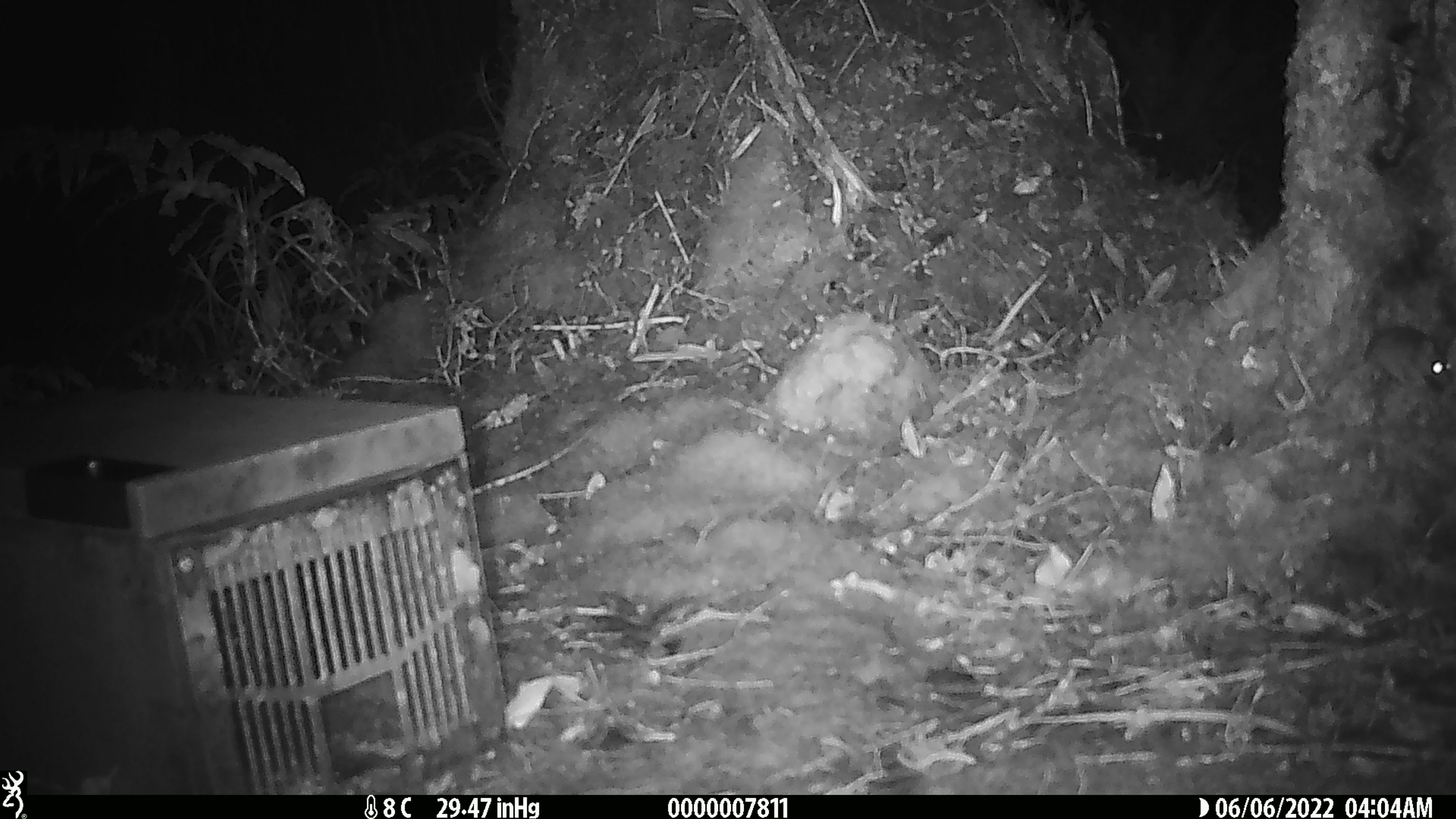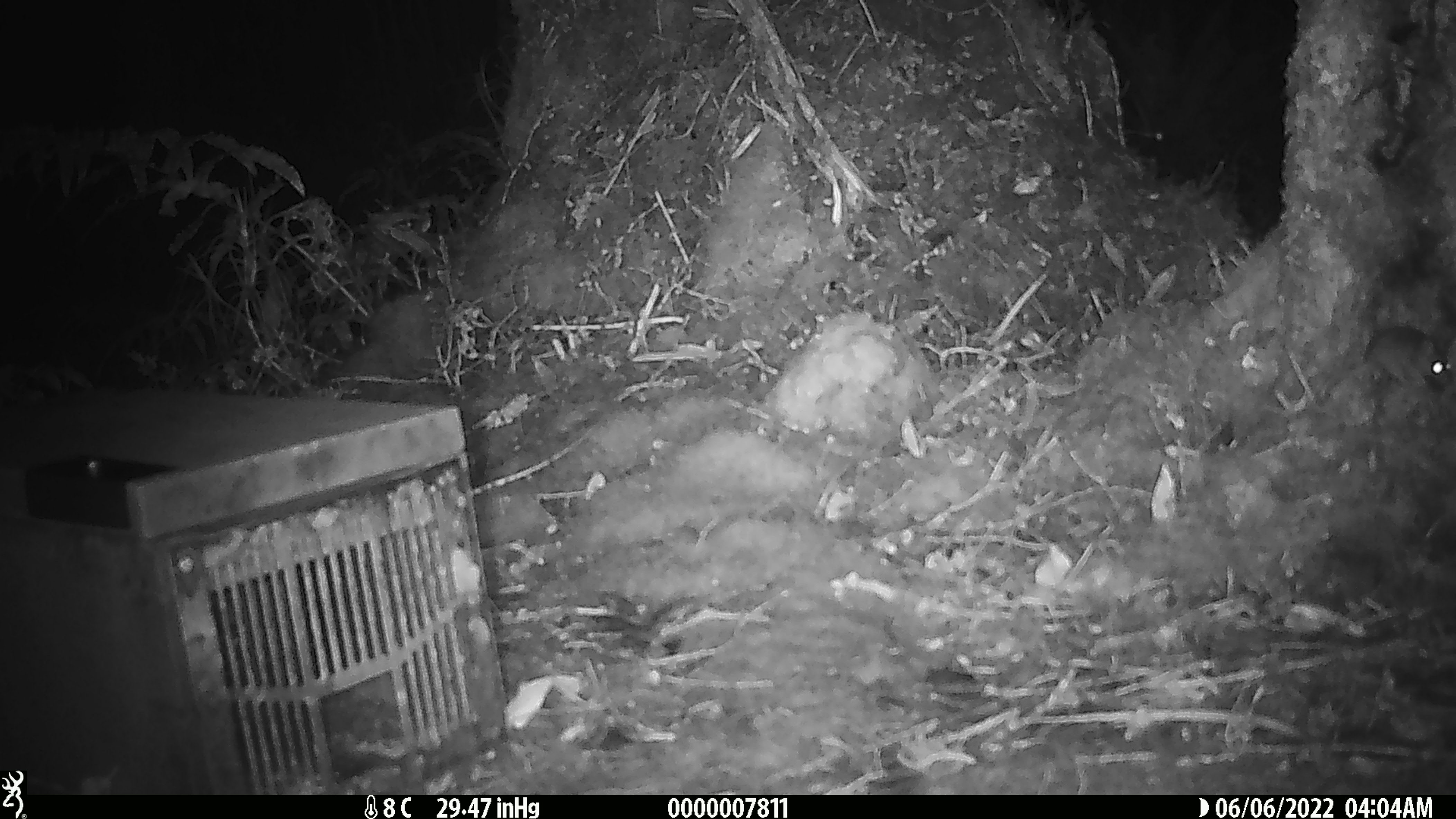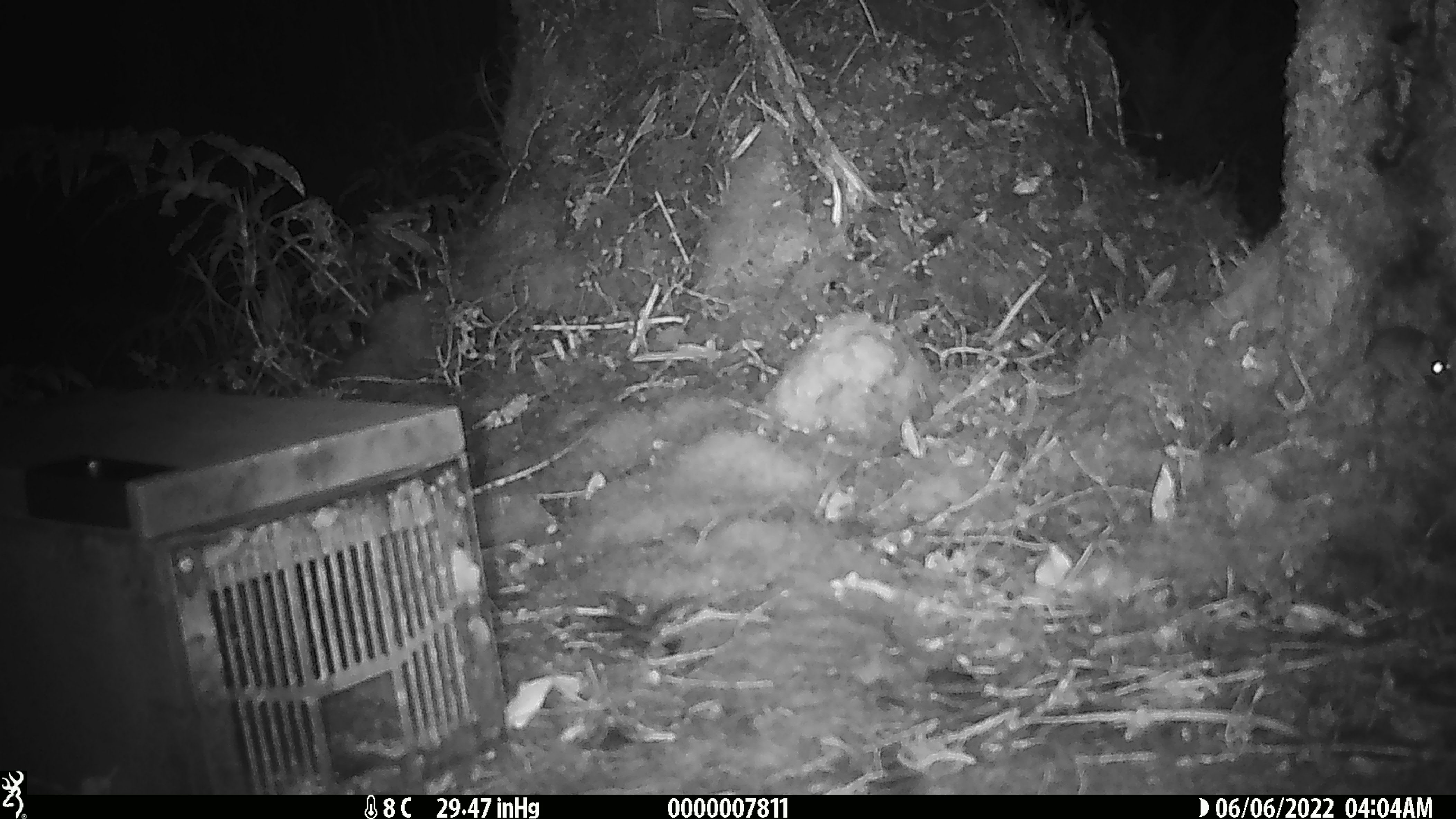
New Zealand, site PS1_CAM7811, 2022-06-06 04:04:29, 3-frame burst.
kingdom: Animalia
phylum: Chordata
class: Mammalia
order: Rodentia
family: Muridae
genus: Mus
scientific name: Mus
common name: mouse